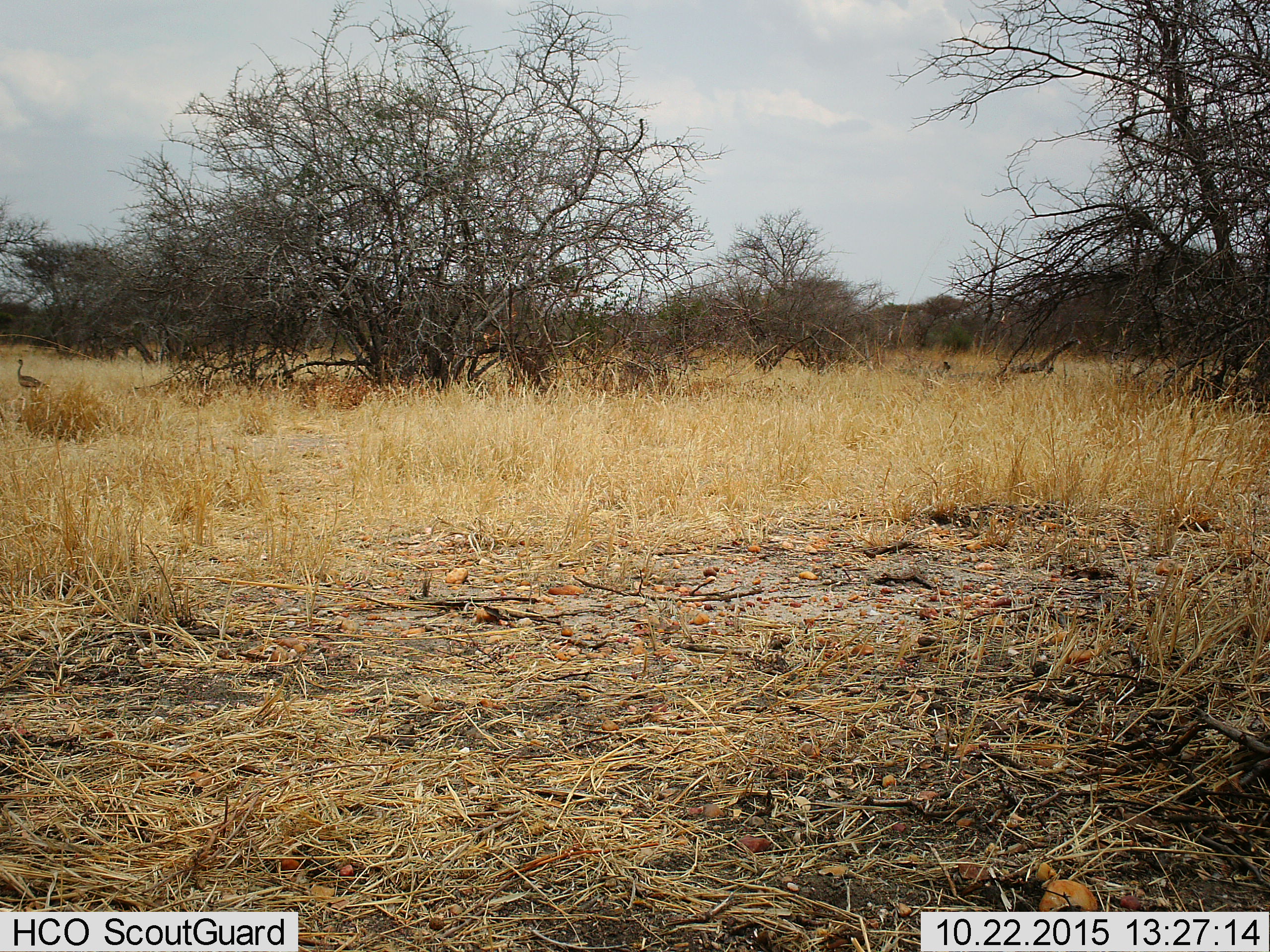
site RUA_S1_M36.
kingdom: Animalia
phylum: Chordata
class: Aves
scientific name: Aves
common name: bird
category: birdother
Birdother (bird) (Aves), count 1. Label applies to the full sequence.